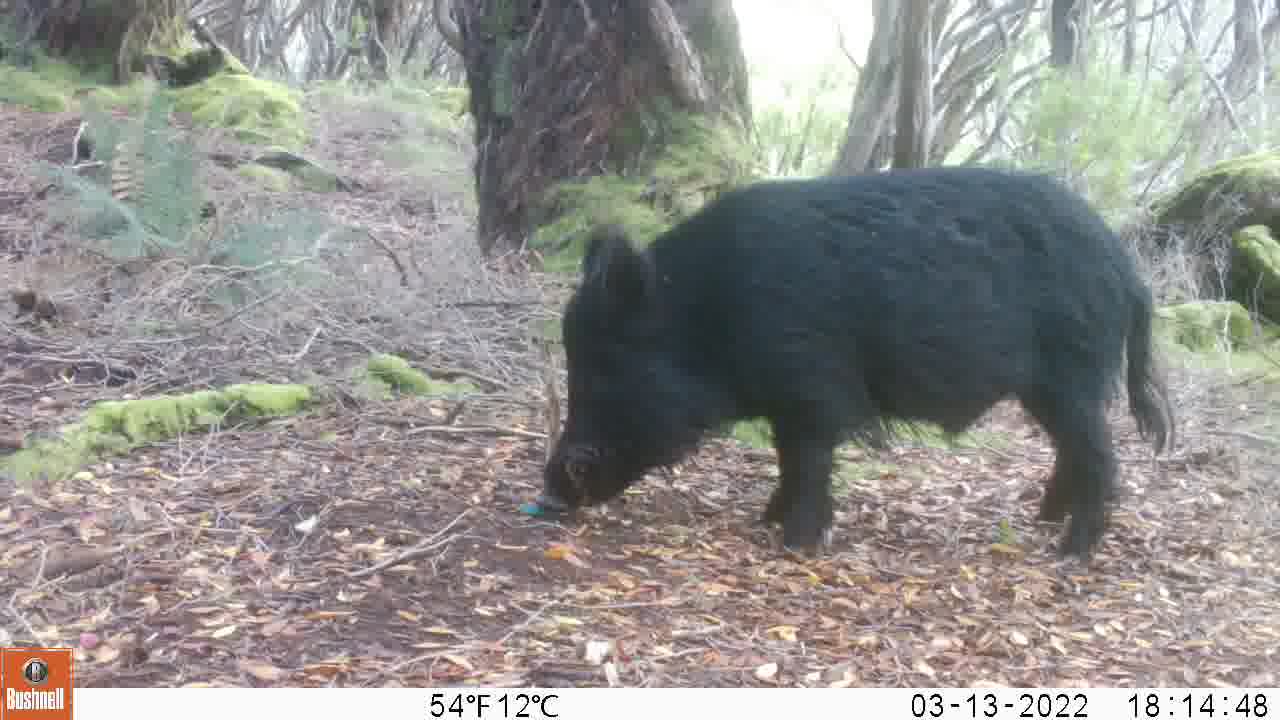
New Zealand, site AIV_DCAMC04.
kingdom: Animalia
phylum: Chordata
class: Mammalia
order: Artiodactyla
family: Suidae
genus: Sus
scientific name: Sus scrofa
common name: pig